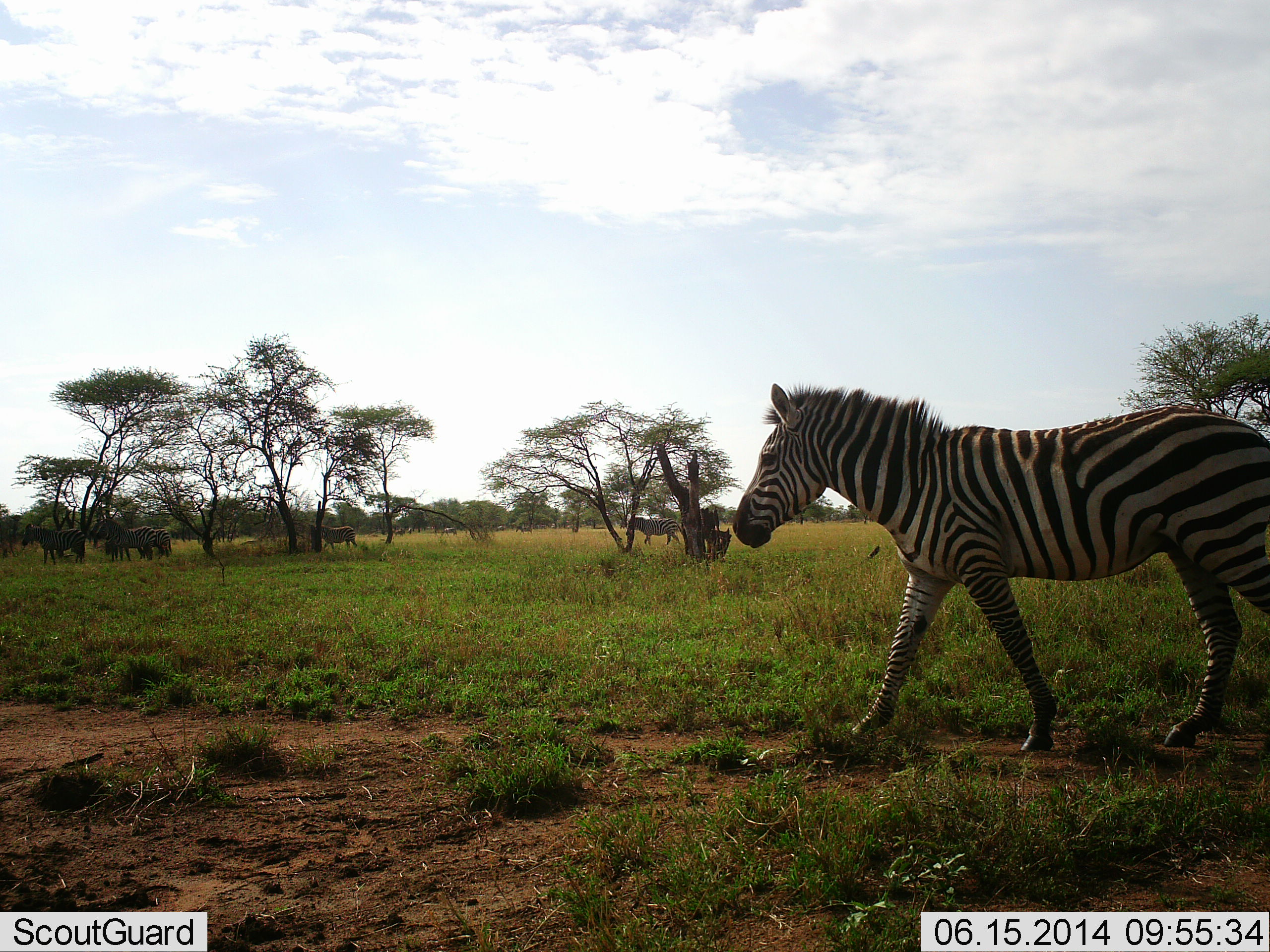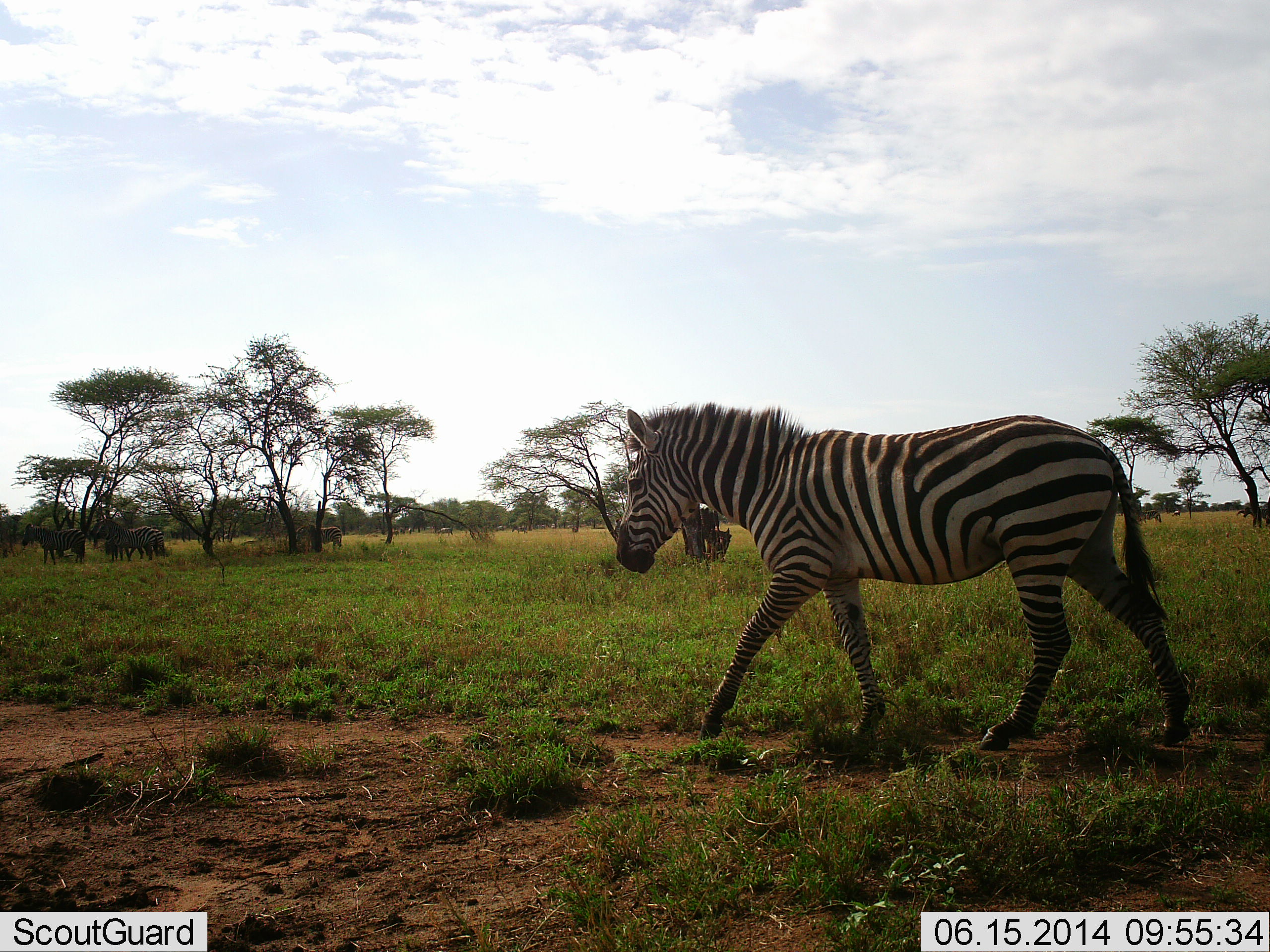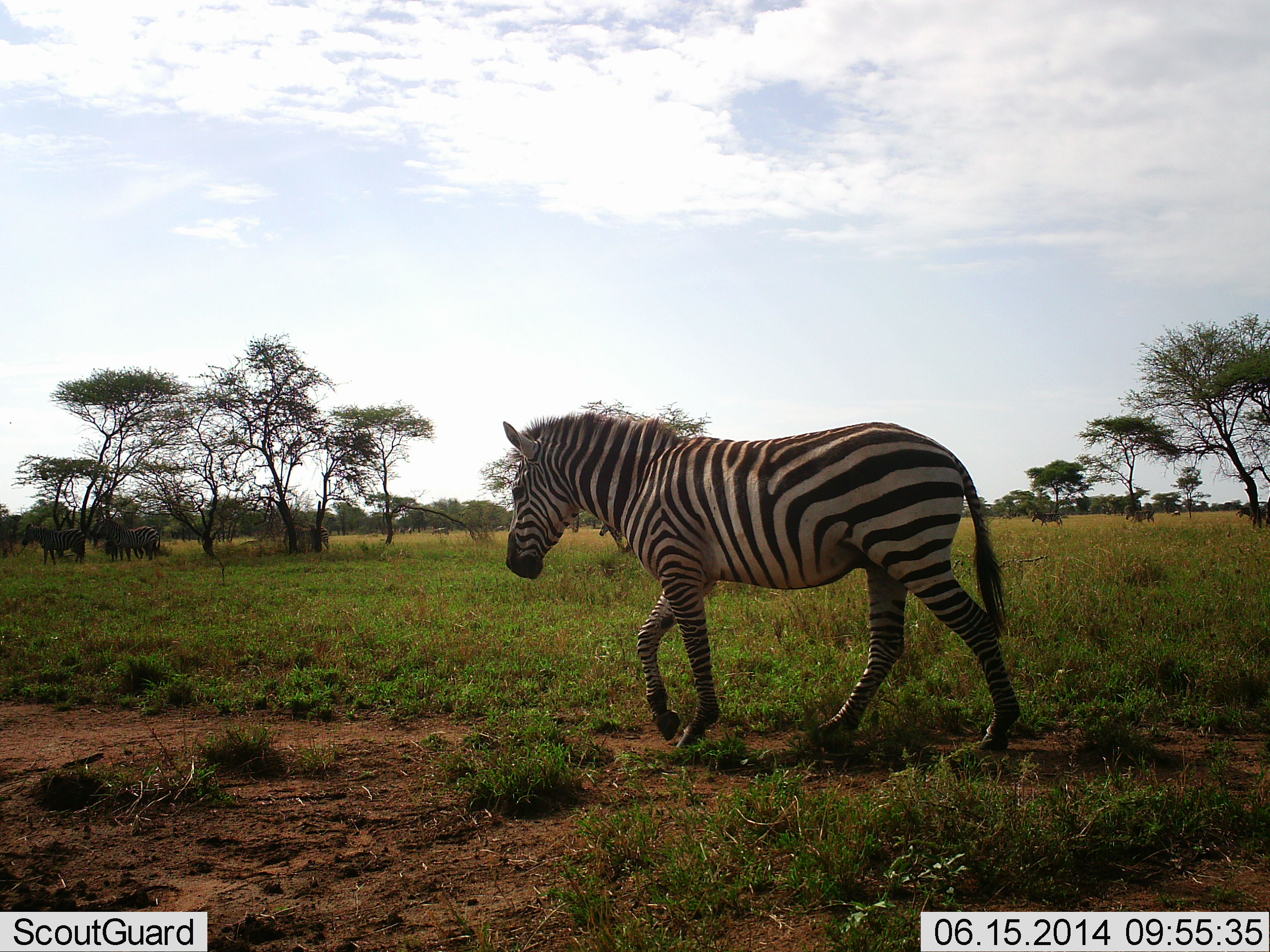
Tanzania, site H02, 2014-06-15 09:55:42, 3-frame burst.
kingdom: Animalia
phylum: Chordata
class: Mammalia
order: Perissodactyla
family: Equidae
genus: Equus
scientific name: Equus quagga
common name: plains zebra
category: zebra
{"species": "zebra (plains zebra) (Equus quagga)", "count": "3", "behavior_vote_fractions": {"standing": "40%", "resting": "0%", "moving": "87%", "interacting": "0%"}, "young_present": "0%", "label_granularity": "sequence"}